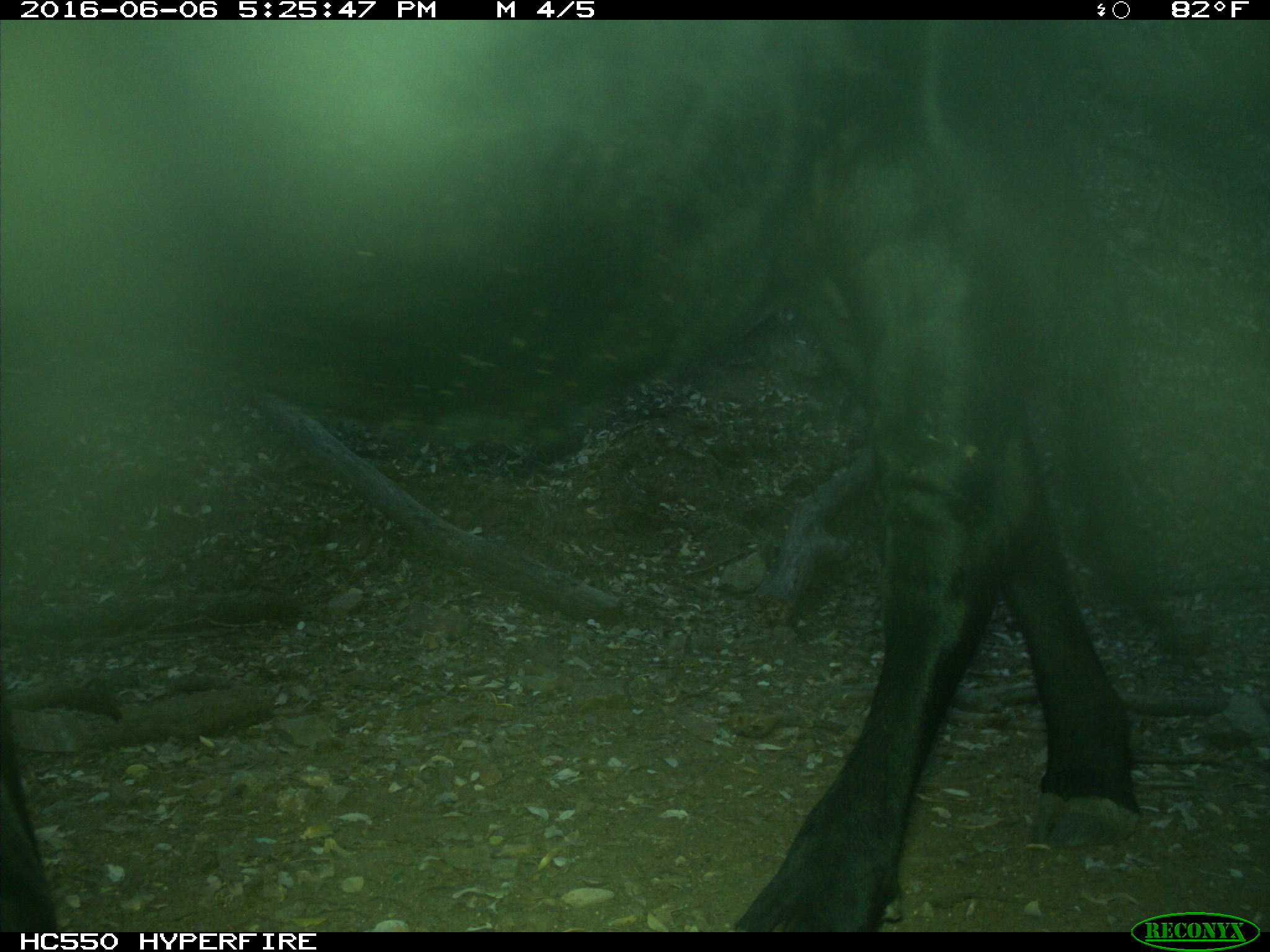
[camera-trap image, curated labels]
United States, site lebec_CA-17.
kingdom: Animalia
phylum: Chordata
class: Mammalia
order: Artiodactyla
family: Bovidae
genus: Bos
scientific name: Bos taurus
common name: domestic cow